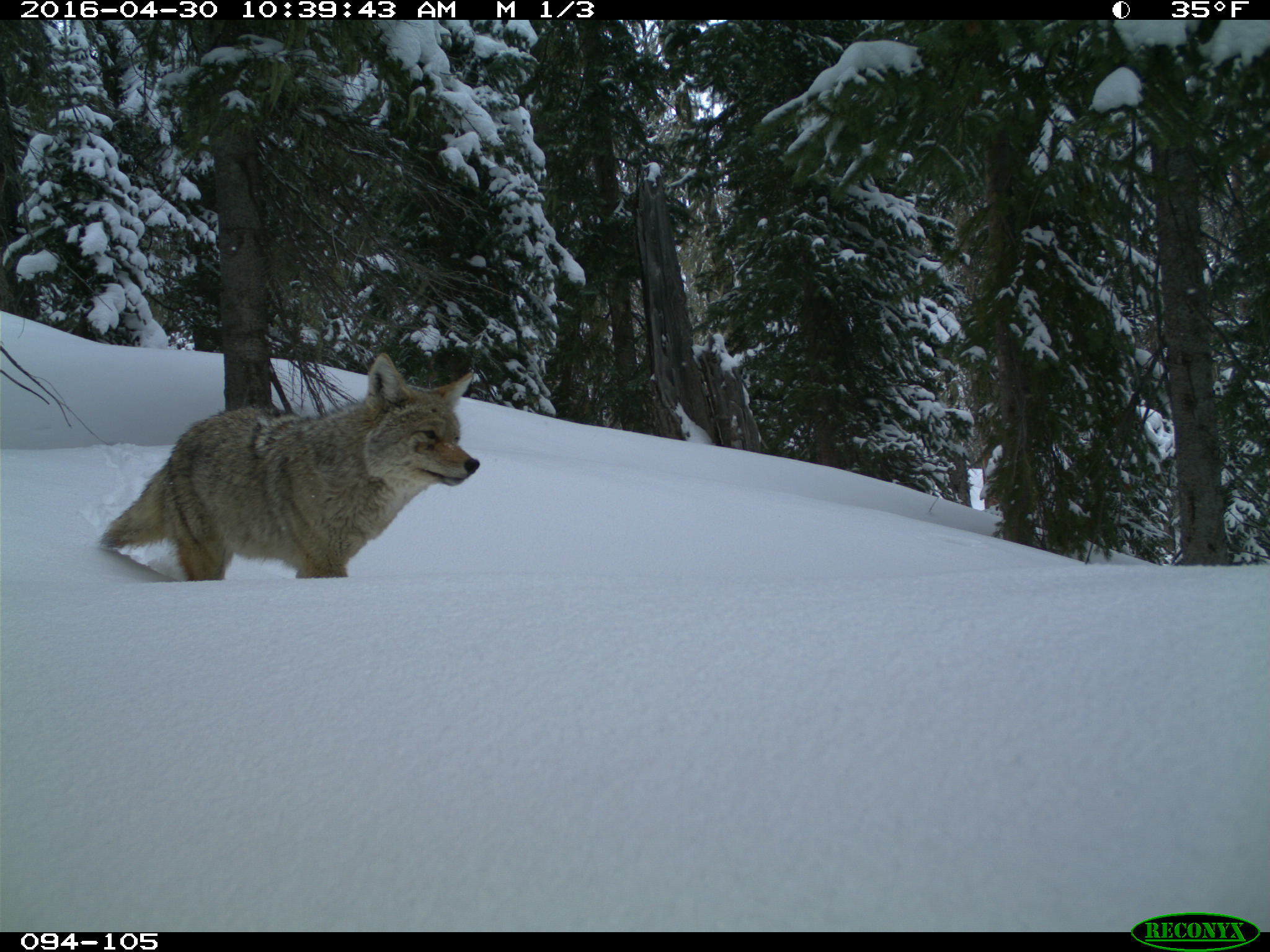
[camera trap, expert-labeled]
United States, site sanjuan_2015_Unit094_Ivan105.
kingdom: Animalia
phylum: Chordata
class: Mammalia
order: Carnivora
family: Canidae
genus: Canis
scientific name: Canis latrans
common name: coyote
Canis latrans (coyote).